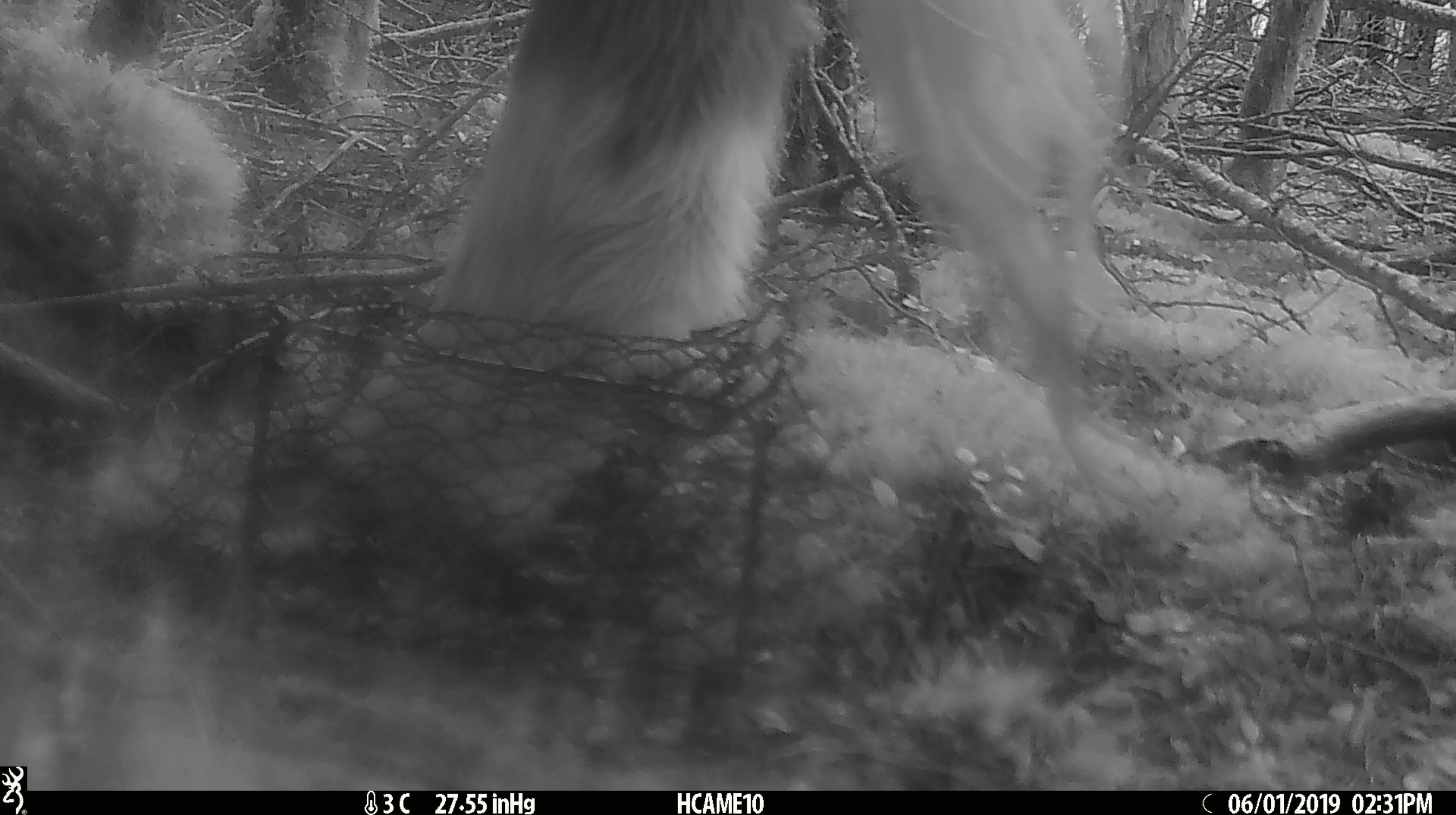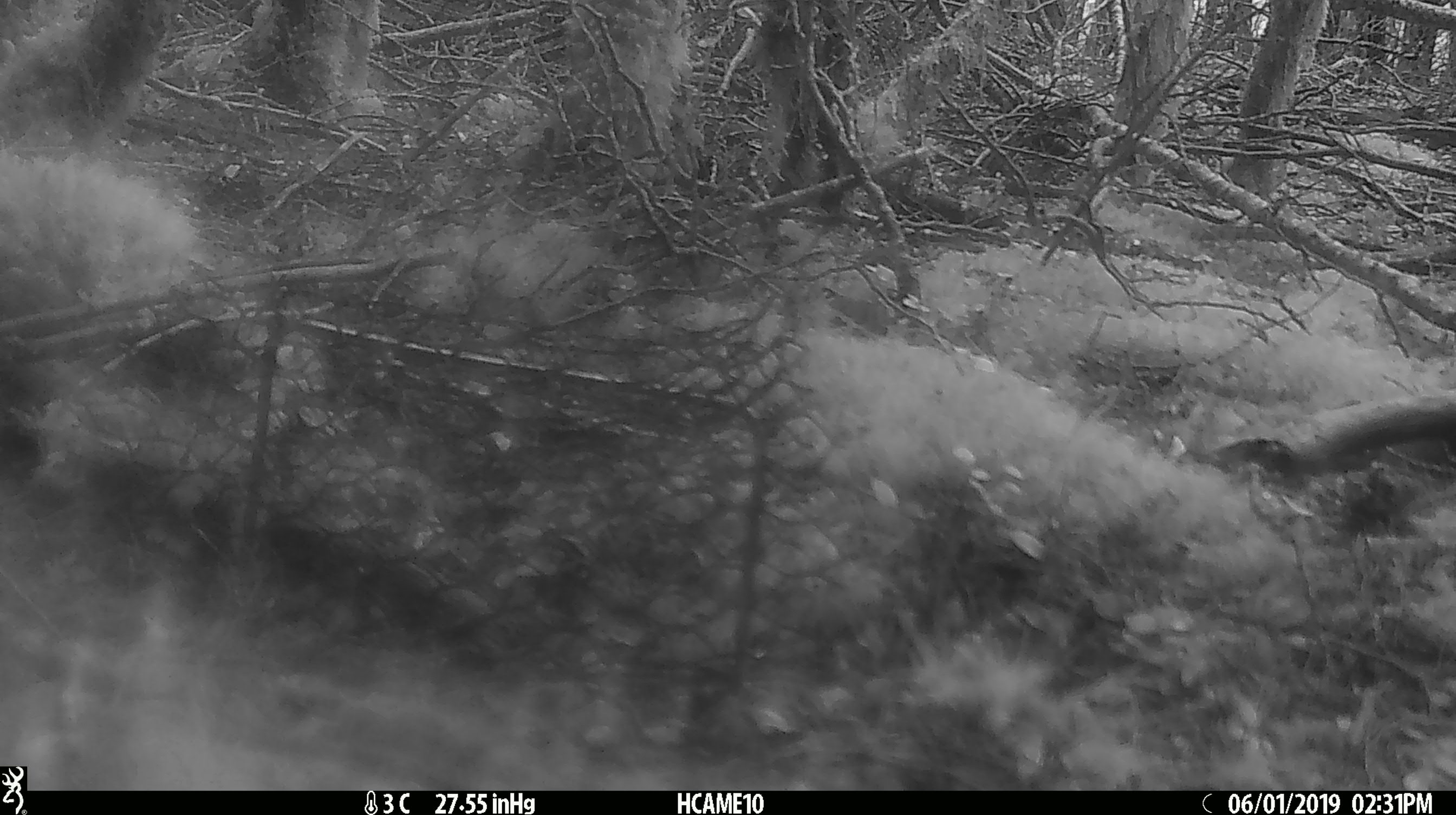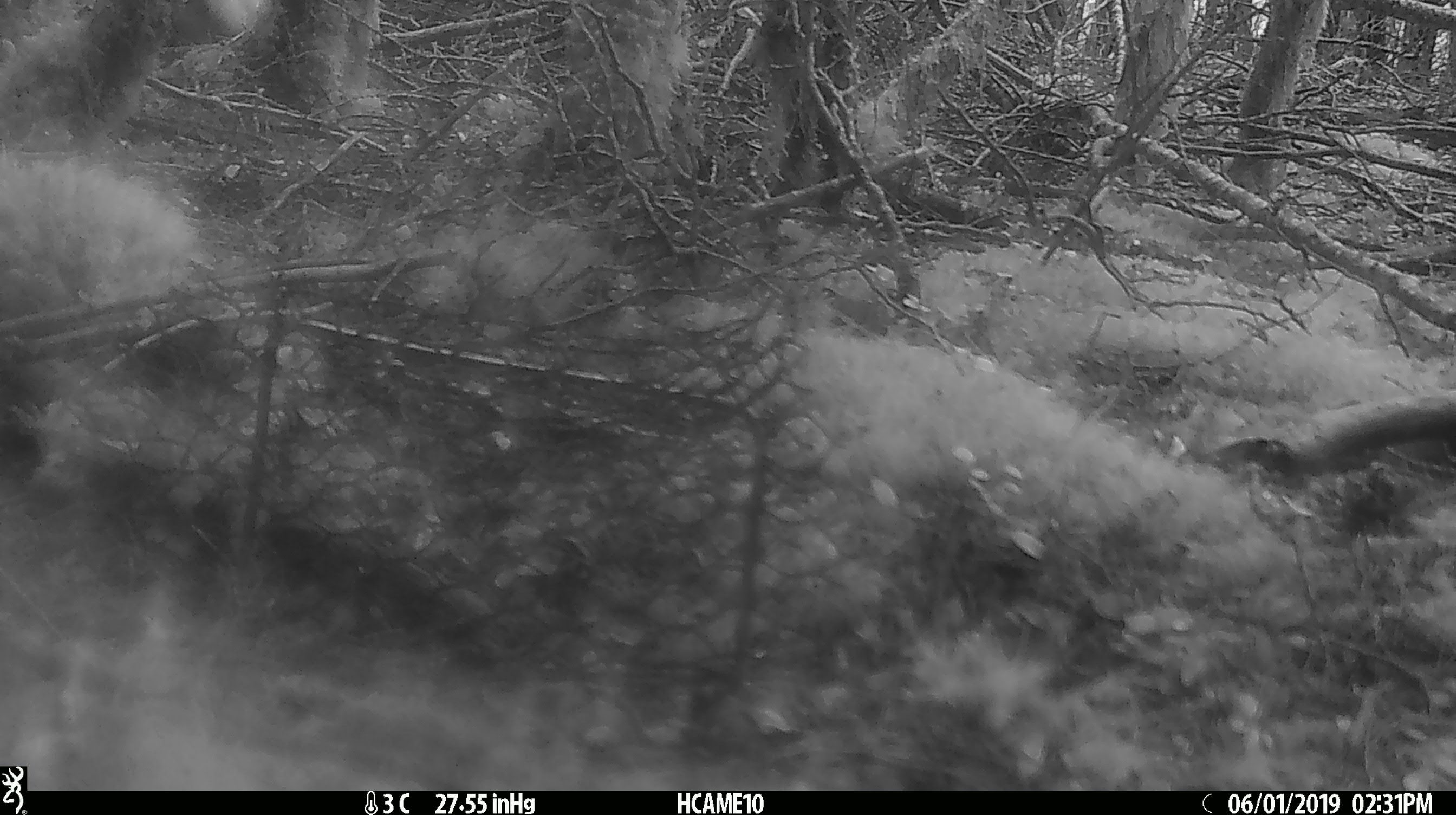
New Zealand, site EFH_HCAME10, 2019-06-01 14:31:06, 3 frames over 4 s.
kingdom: Animalia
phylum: Chordata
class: Mammalia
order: Artiodactyla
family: Bovidae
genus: Bos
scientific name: Bos taurus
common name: domestic cow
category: cow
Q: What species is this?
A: Cow (domestic cow) (Bos taurus).